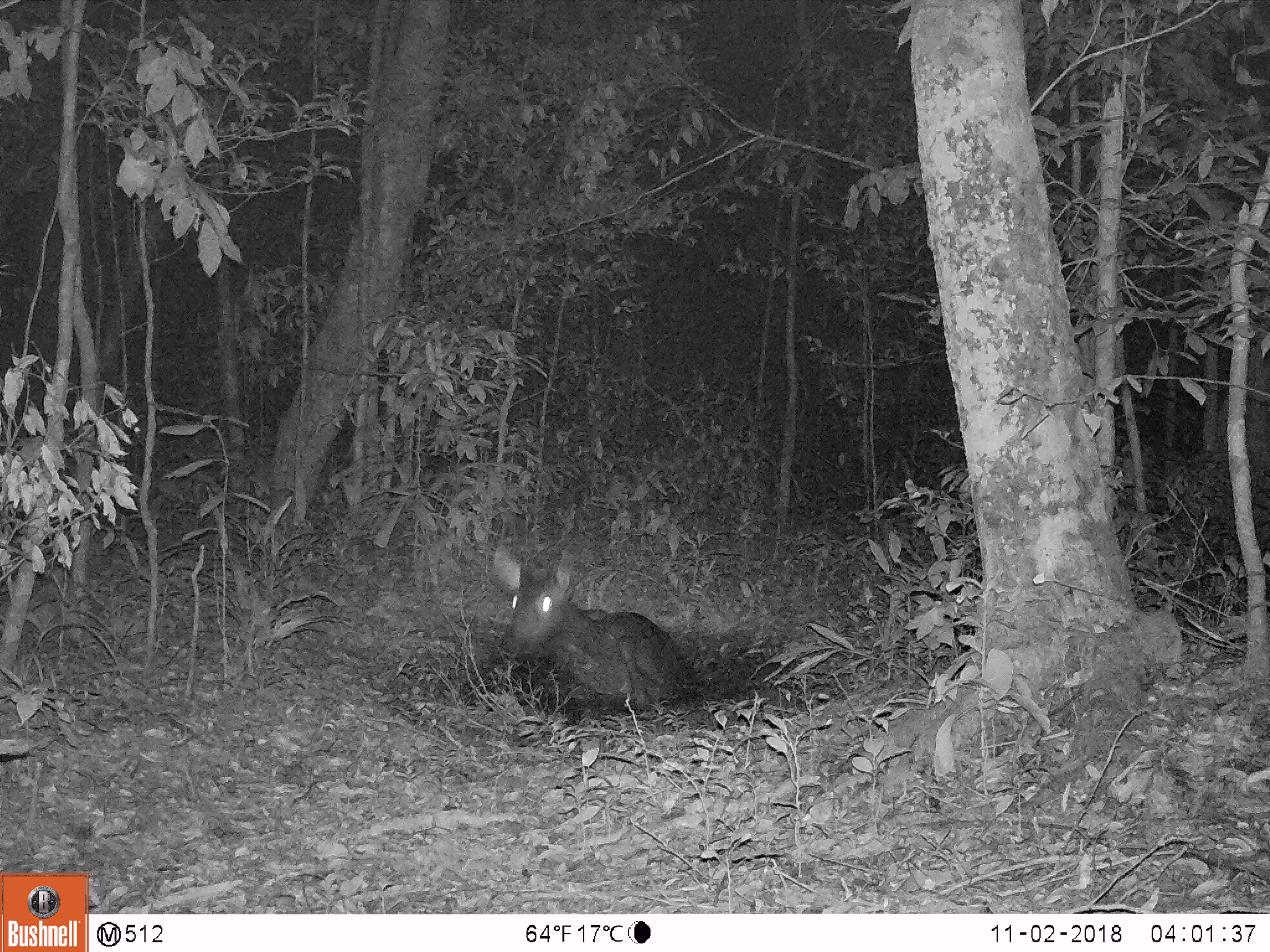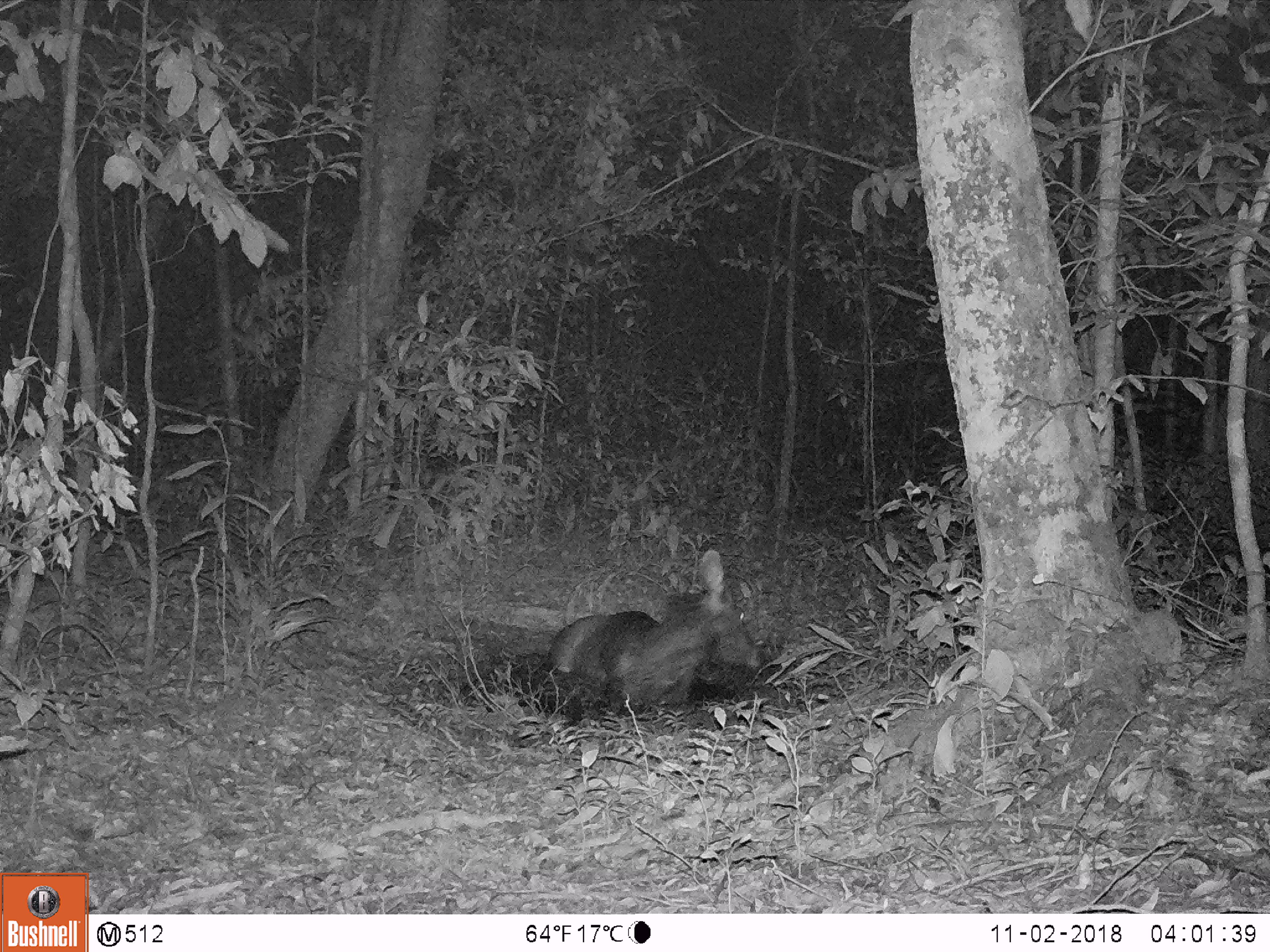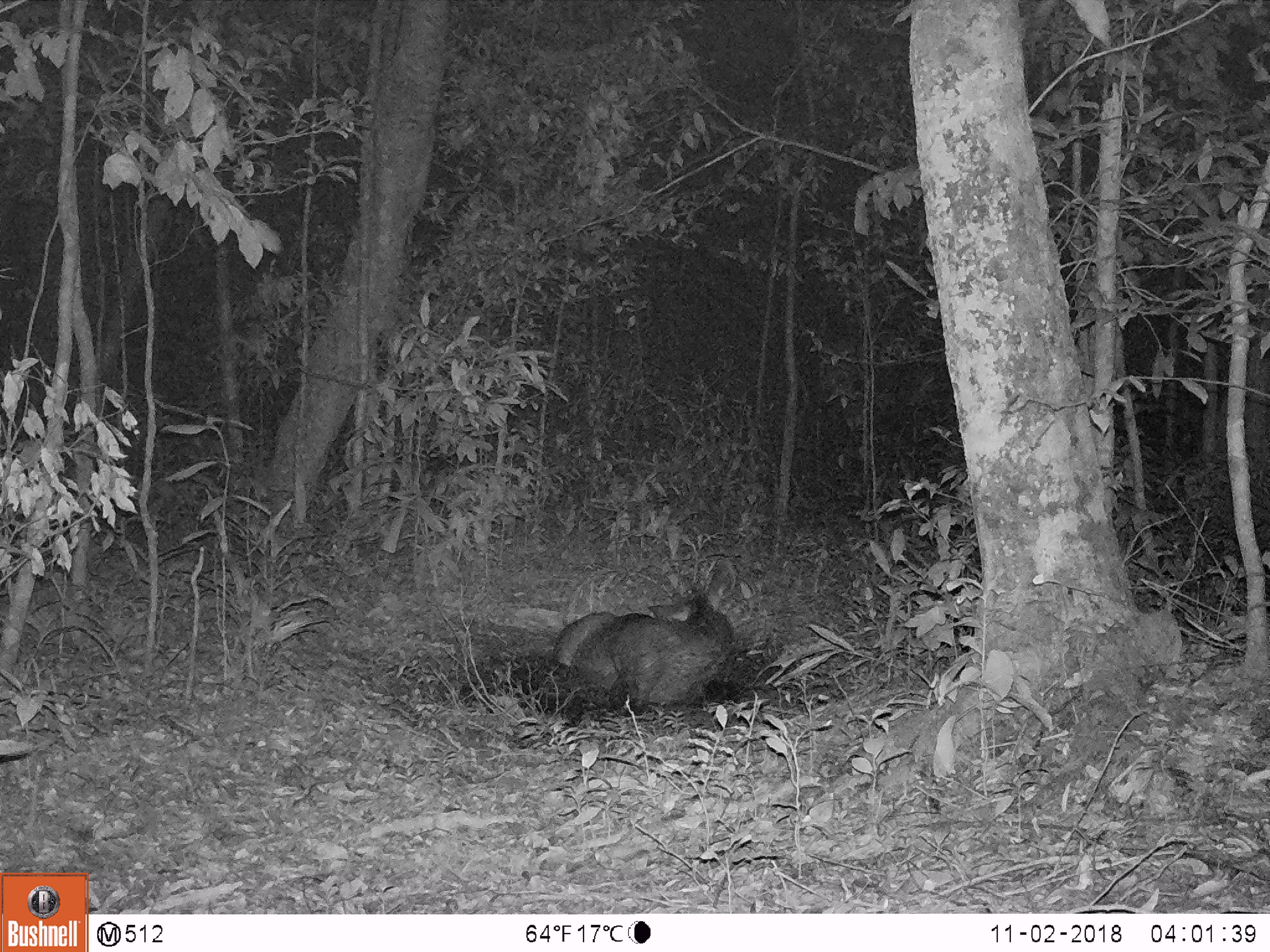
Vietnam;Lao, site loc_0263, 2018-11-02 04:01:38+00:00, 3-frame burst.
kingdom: Animalia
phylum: Chordata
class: Mammalia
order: Artiodactyla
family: Cervidae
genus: Rusa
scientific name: Rusa unicolor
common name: sambar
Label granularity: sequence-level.